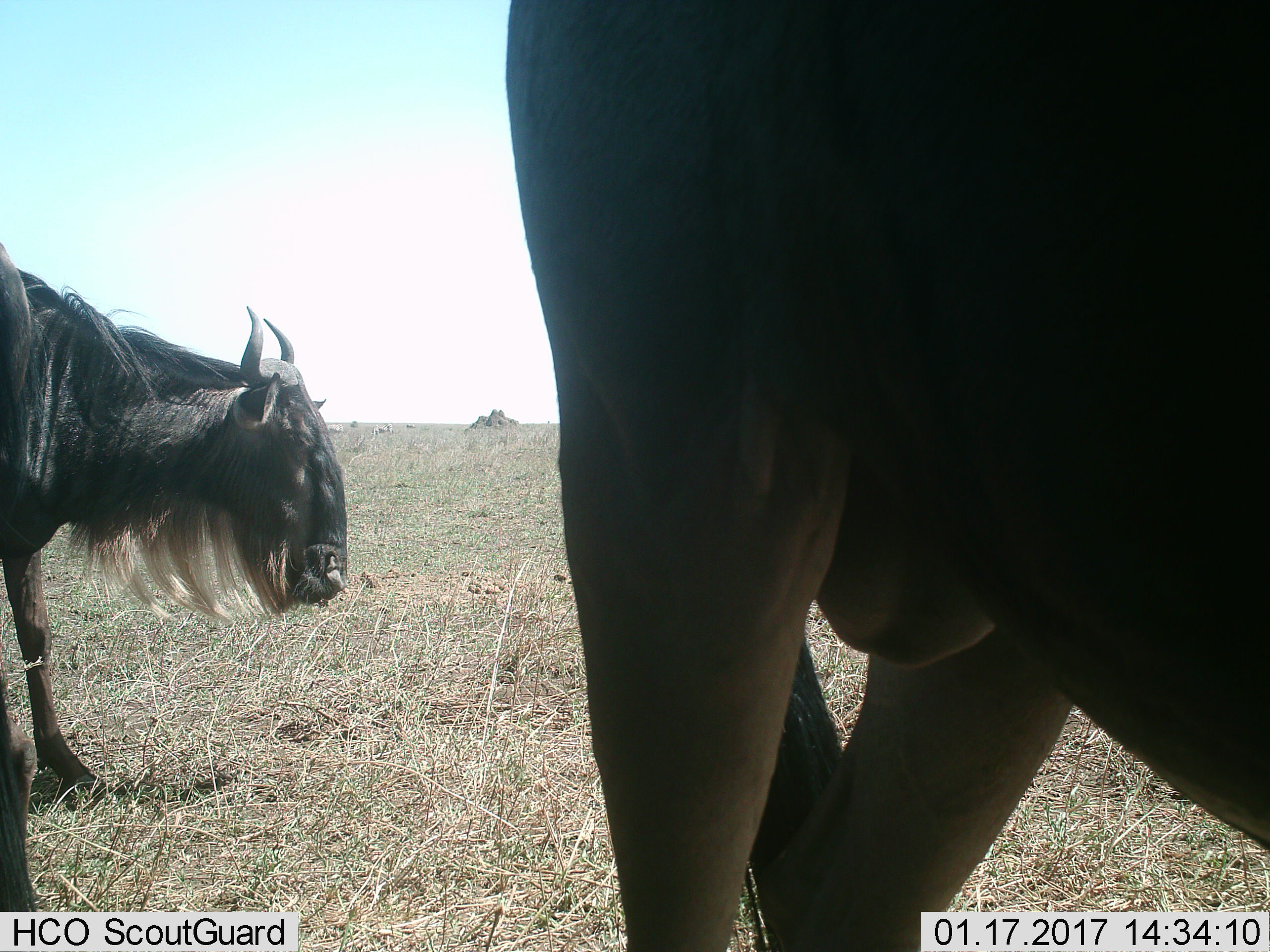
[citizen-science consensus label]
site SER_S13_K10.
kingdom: Animalia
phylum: Chordata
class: Mammalia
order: Artiodactyla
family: Bovidae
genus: Connochaetes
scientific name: Connochaetes taurinus taurinus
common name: blue wildebeest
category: wildebeestblue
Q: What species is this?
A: Wildebeestblue (blue wildebeest) (Connochaetes taurinus taurinus).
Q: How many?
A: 2.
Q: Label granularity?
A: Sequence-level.